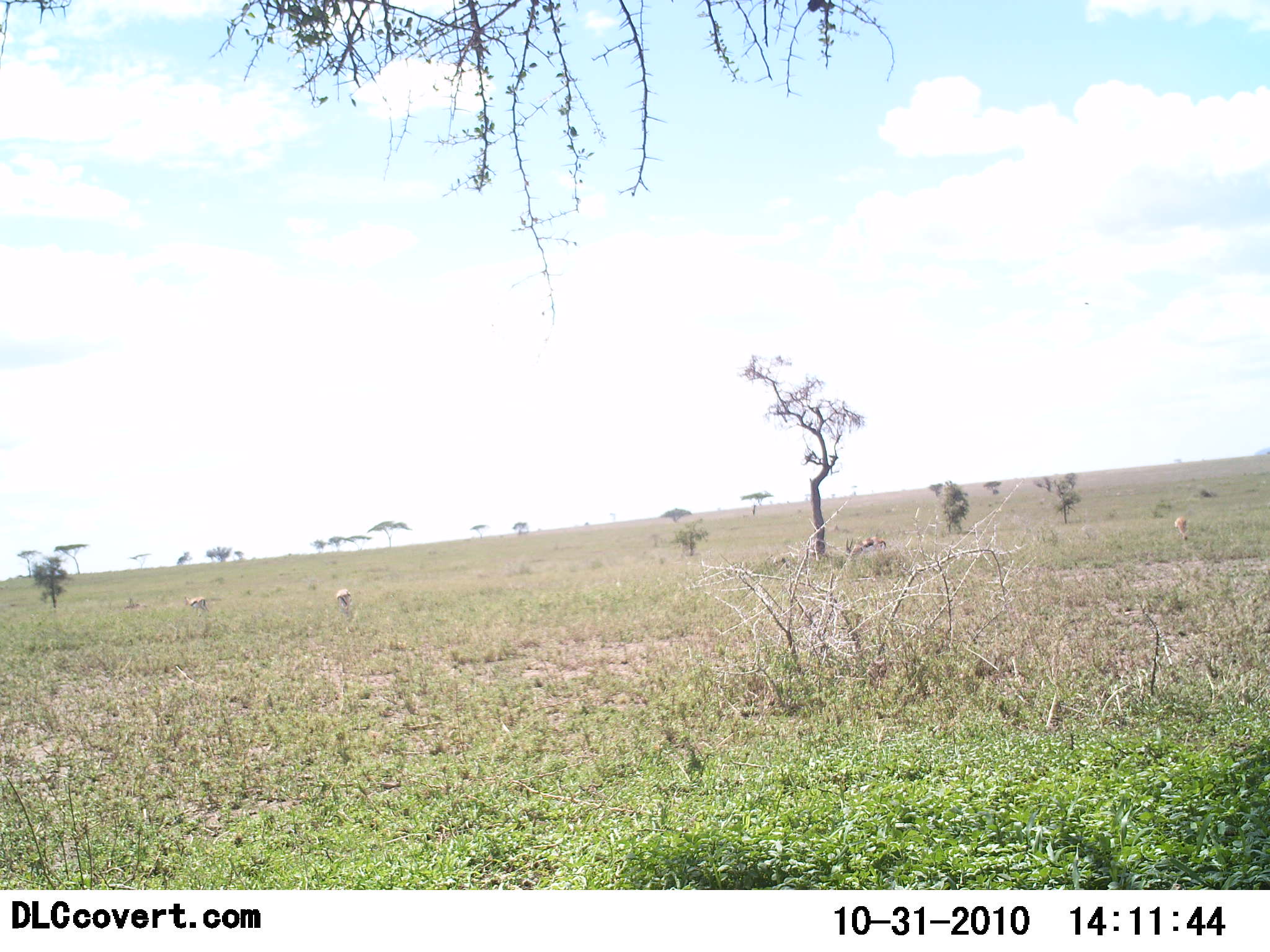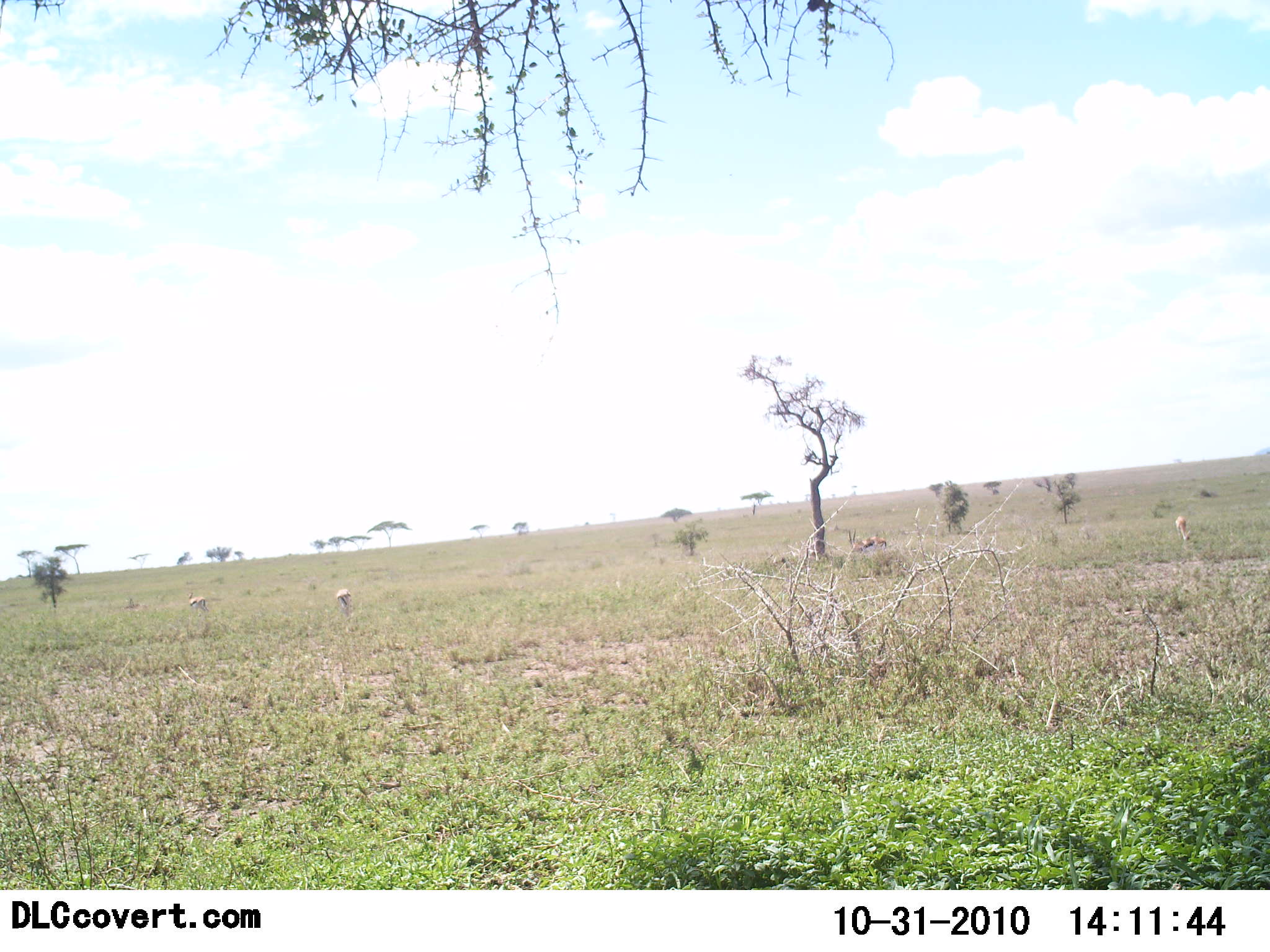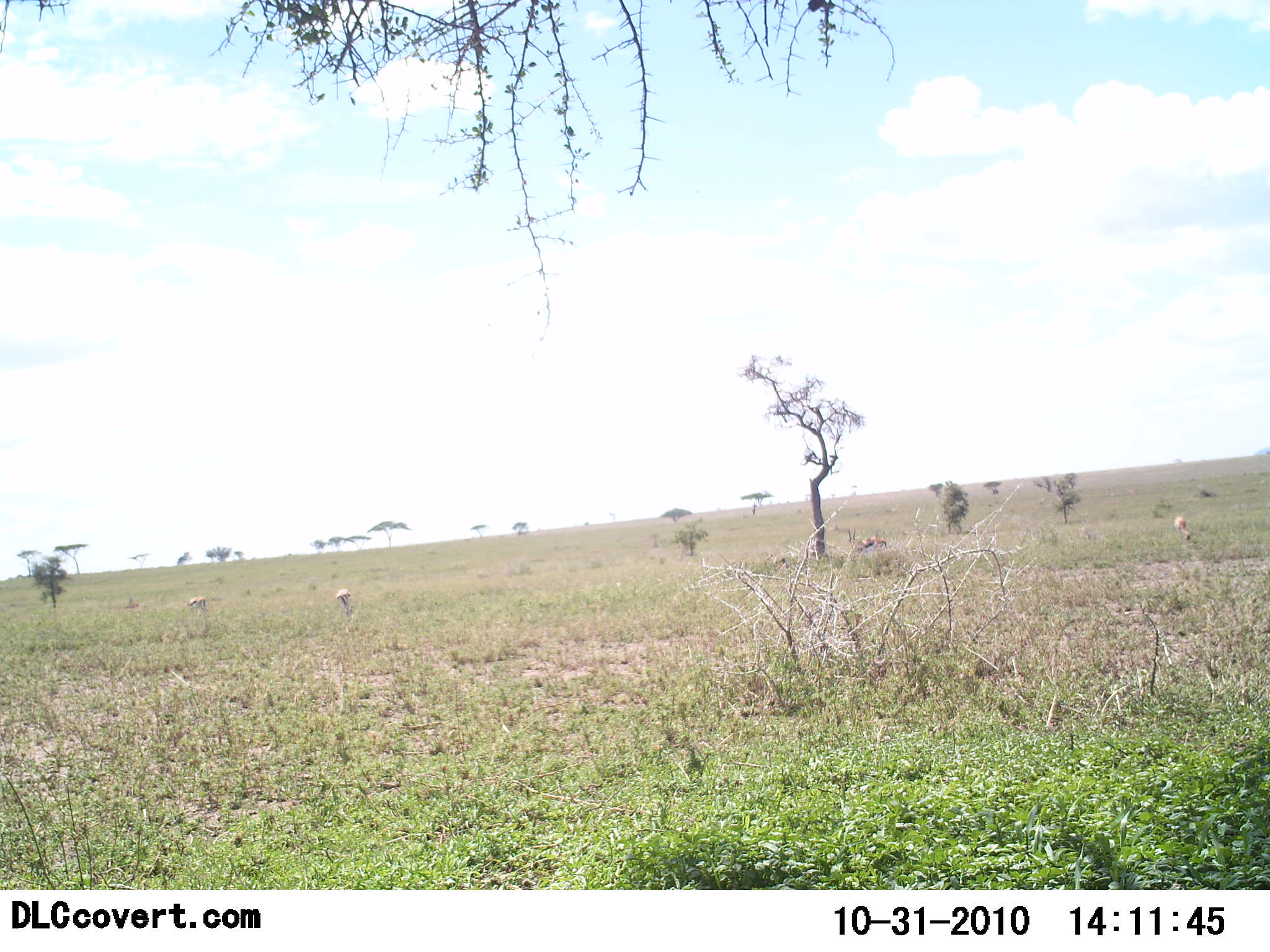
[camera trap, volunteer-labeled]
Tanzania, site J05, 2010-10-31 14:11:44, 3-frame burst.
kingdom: Animalia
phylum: Chordata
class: Mammalia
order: Artiodactyla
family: Bovidae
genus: Eudorcas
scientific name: Eudorcas thomsonii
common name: thomson's gazelle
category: gazellethomsons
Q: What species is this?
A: Gazellethomsons (thomson's gazelle) (Eudorcas thomsonii).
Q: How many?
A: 5.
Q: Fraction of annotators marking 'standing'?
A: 42%.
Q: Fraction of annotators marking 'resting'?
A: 17%.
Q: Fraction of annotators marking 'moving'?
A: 8%.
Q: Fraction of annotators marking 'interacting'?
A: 0%.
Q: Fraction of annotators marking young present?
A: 0%.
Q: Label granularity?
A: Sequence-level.